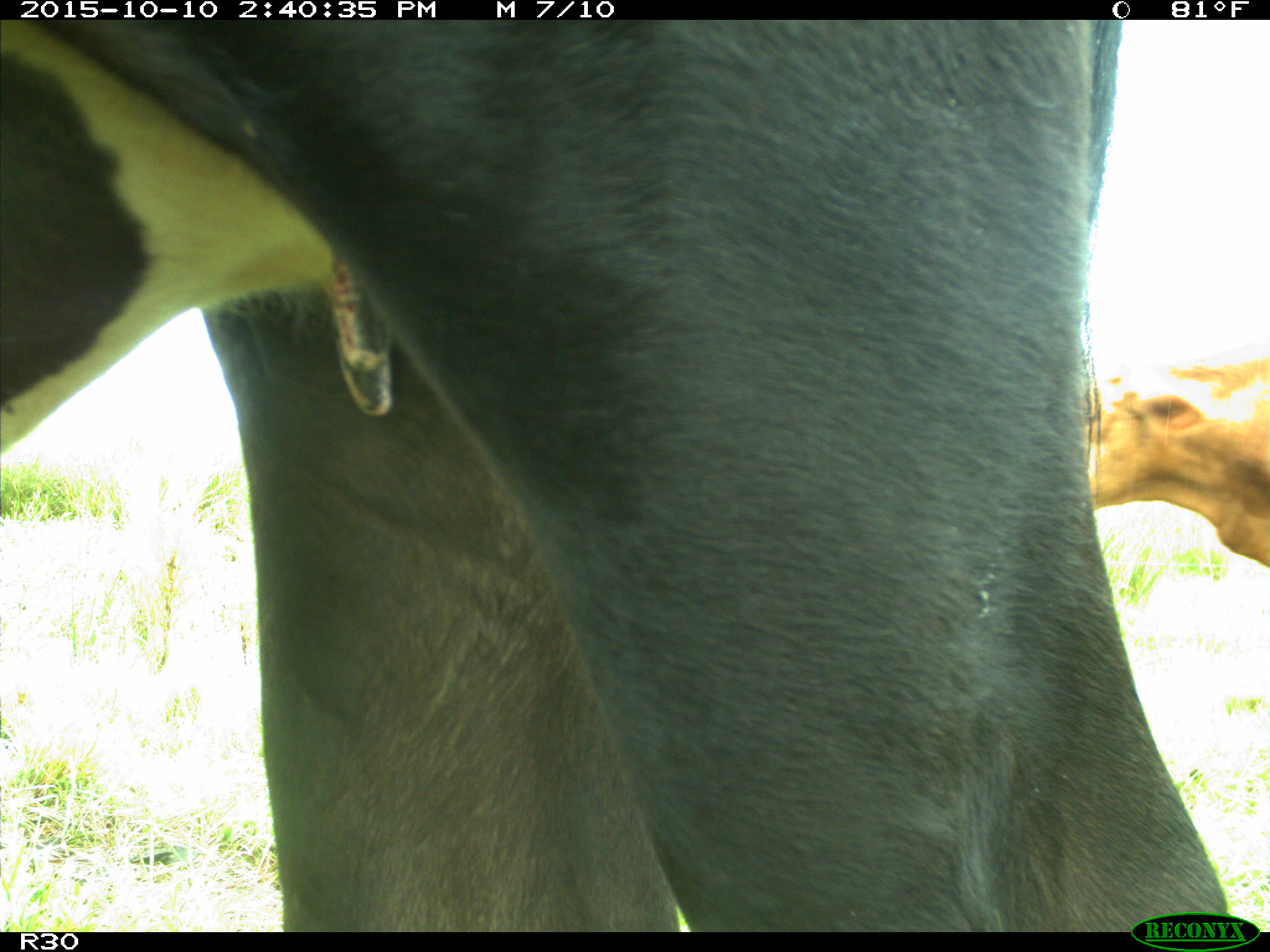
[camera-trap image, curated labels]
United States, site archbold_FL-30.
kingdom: Animalia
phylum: Chordata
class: Mammalia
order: Artiodactyla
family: Bovidae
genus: Bos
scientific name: Bos taurus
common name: domestic cow